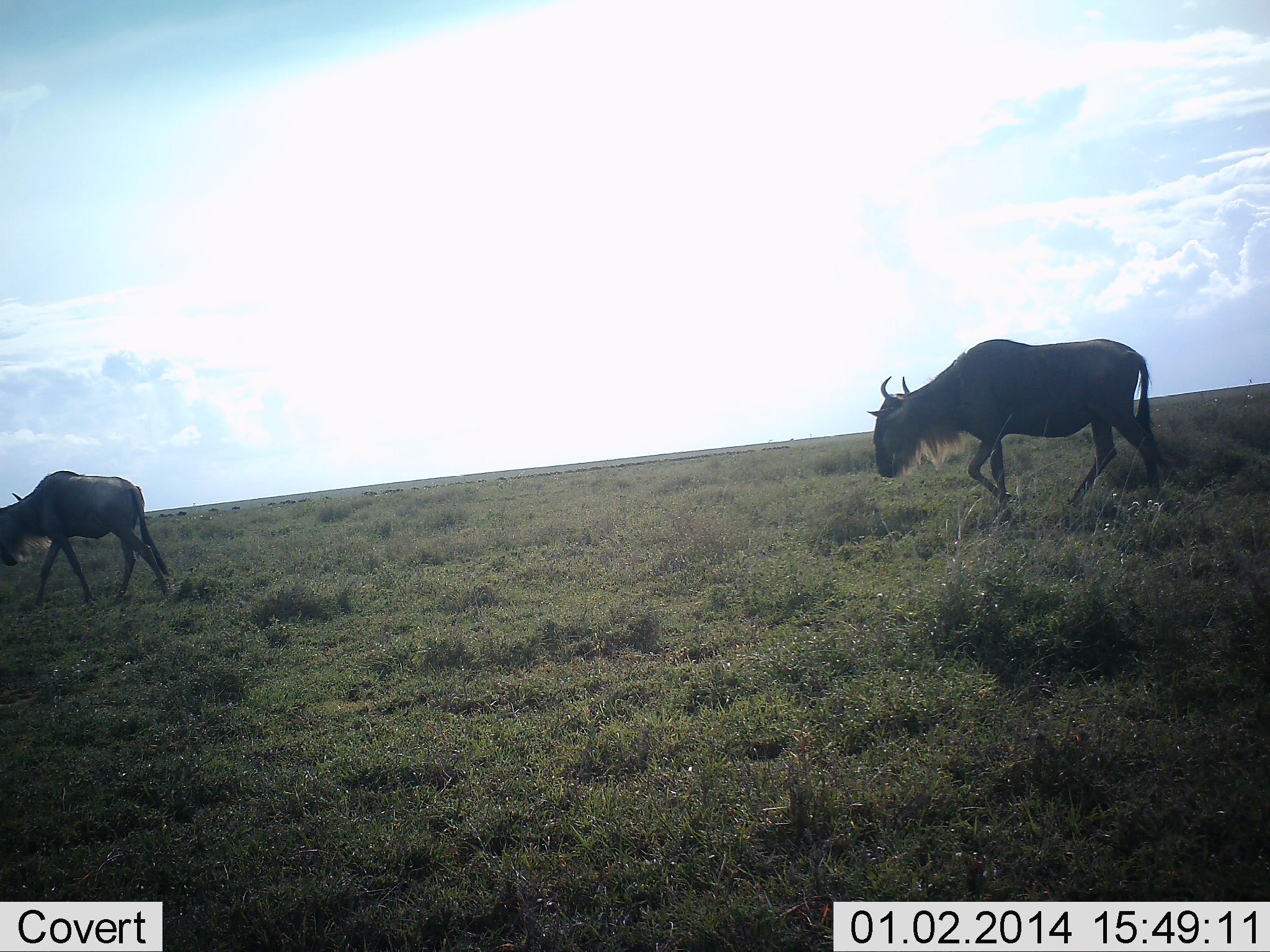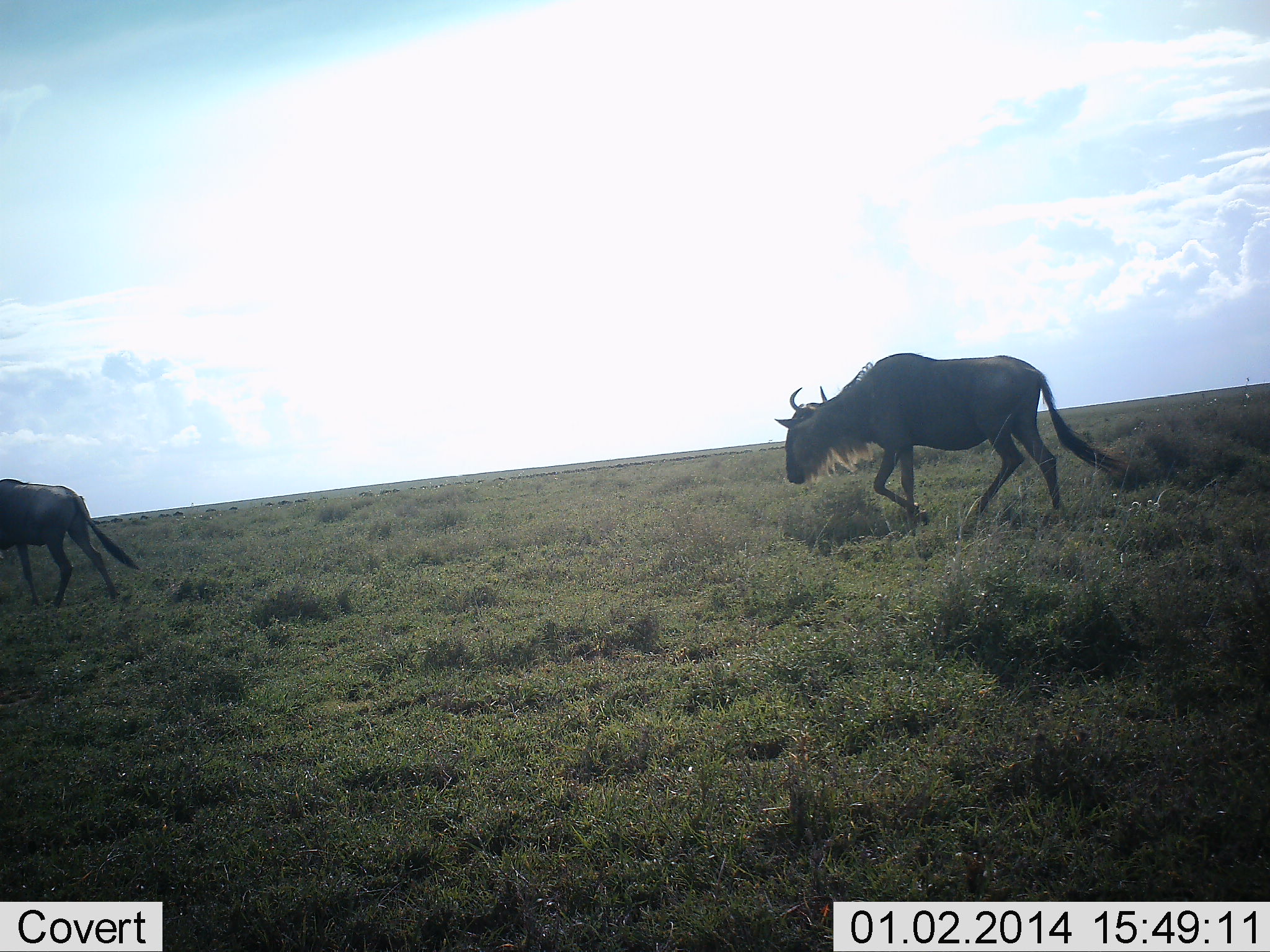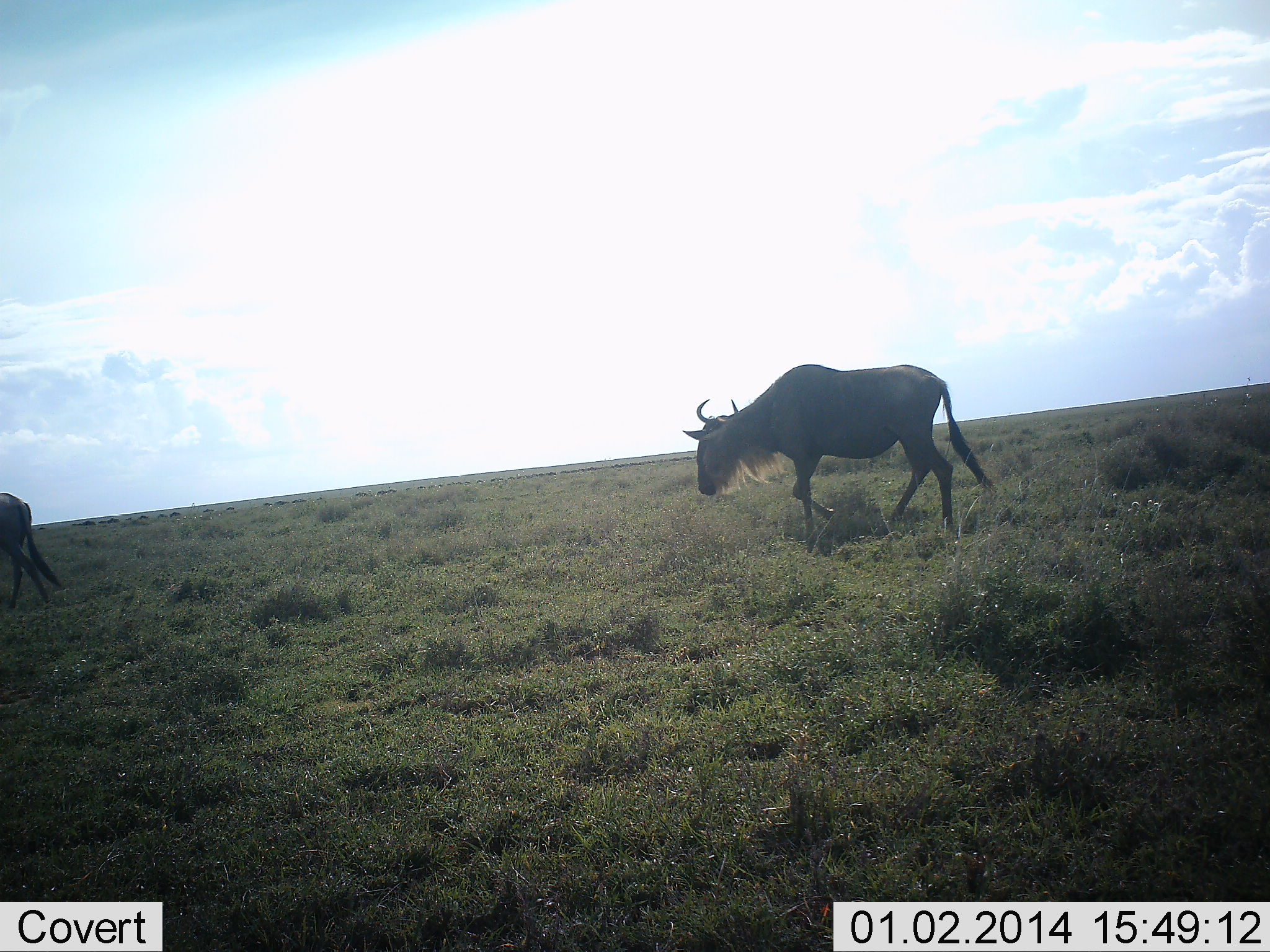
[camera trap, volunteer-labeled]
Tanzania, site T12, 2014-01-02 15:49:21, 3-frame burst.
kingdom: Animalia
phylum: Chordata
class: Mammalia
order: Artiodactyla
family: Bovidae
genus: Connochaetes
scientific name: Connochaetes taurinus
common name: blue wildebeest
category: wildebeest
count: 2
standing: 10%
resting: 0%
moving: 100%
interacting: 0%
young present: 0%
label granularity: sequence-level